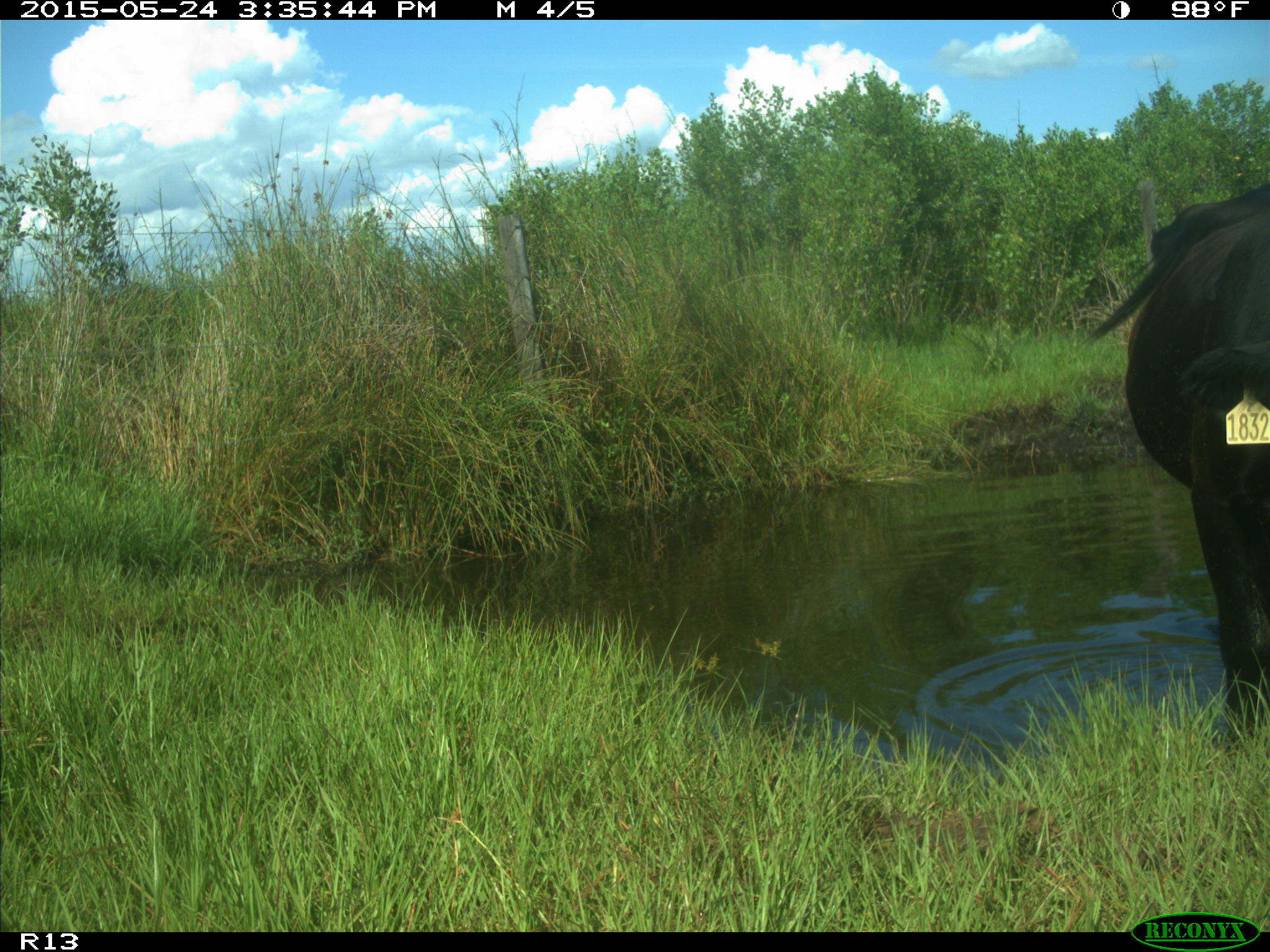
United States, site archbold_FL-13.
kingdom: Animalia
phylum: Chordata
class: Mammalia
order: Artiodactyla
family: Bovidae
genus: Bos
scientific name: Bos taurus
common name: domestic cow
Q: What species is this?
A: Bos taurus (domestic cow).